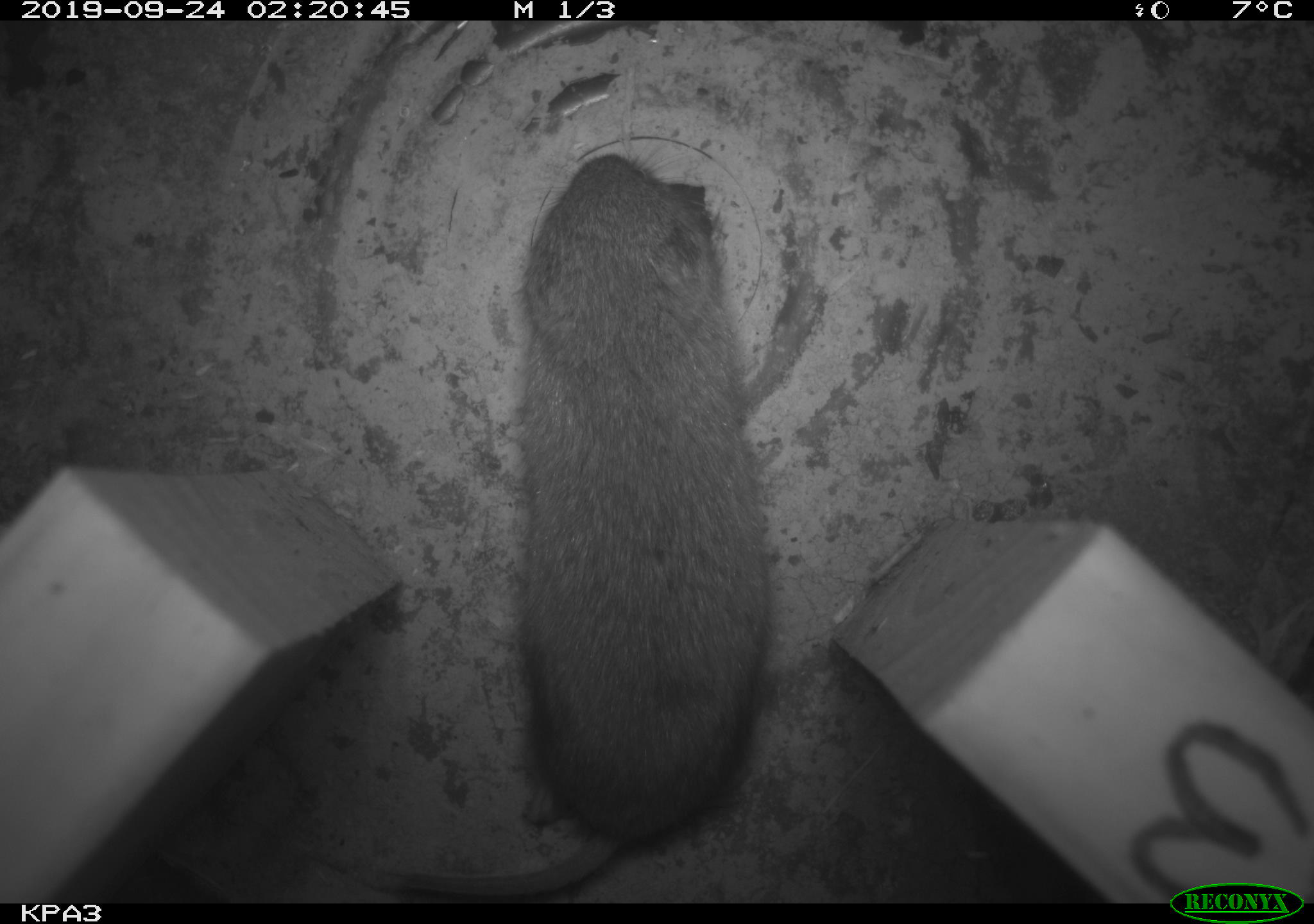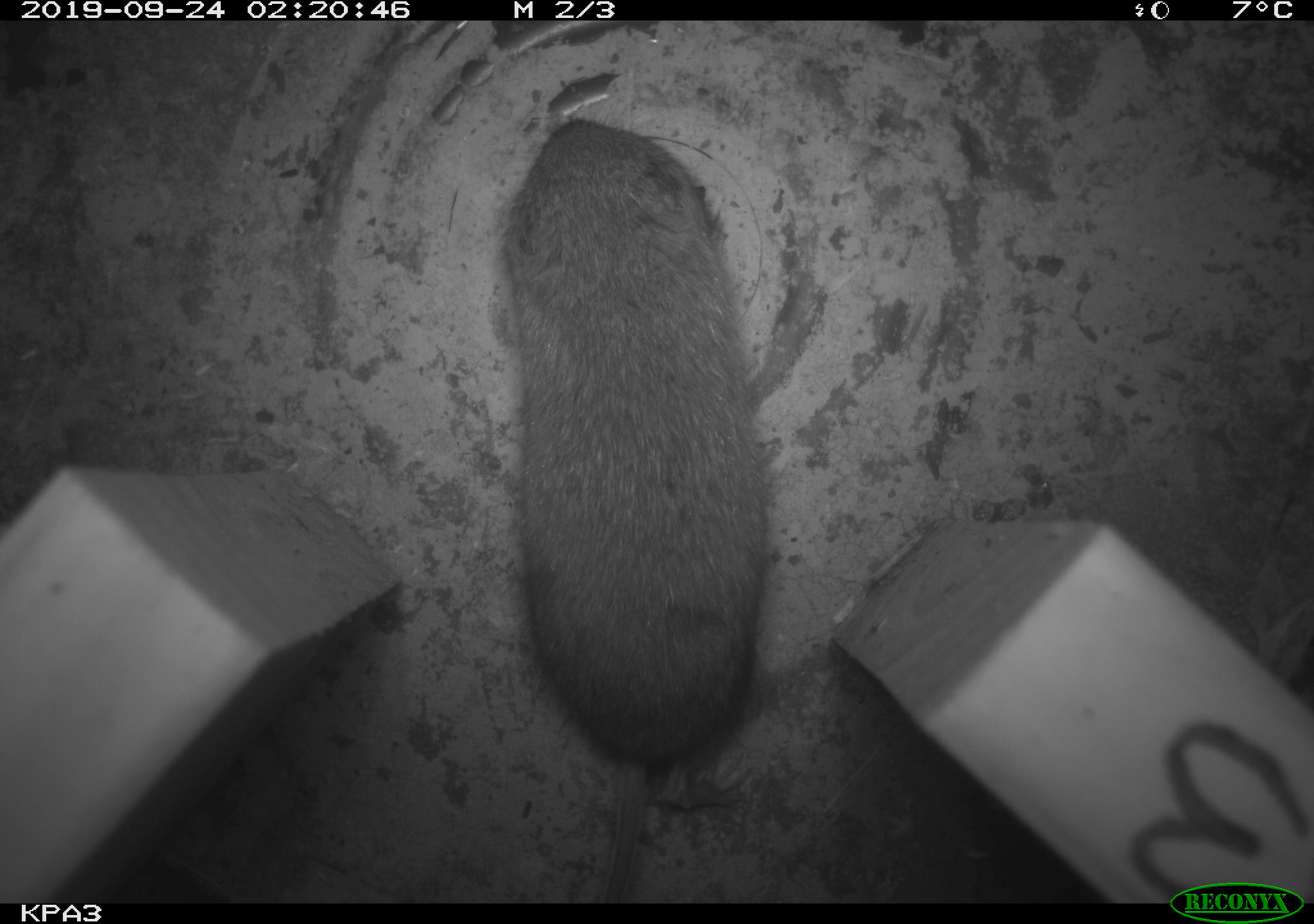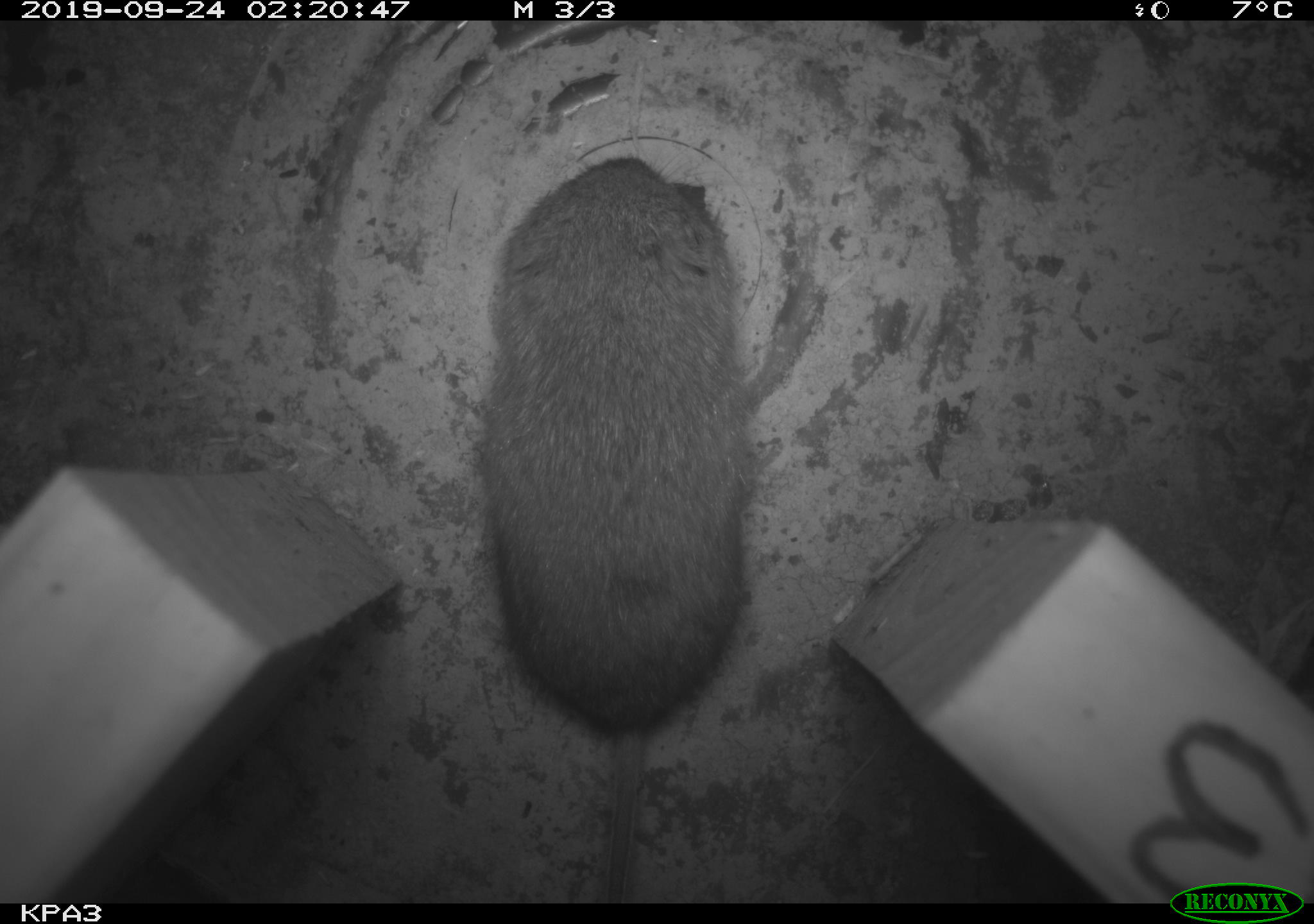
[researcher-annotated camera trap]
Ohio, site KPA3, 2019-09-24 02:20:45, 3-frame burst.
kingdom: Animalia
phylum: Chordata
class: Mammalia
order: Rodentia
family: Cricetidae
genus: Microtus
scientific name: Microtus pennsylvanicus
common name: meadow vole